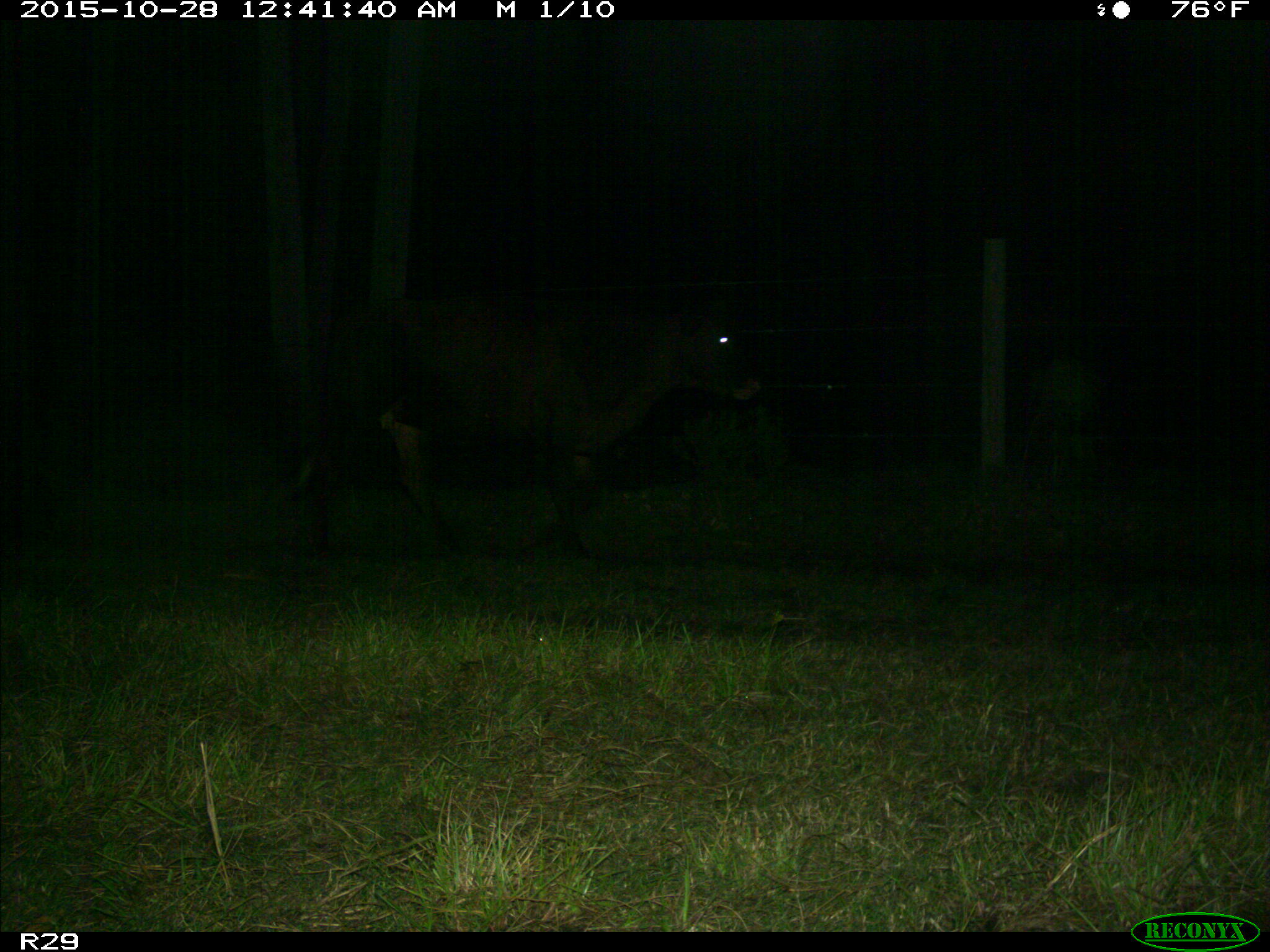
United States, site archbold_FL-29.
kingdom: Animalia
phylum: Chordata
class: Mammalia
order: Artiodactyla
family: Bovidae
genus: Bos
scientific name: Bos taurus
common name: domestic cow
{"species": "Bos taurus (domestic cow)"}